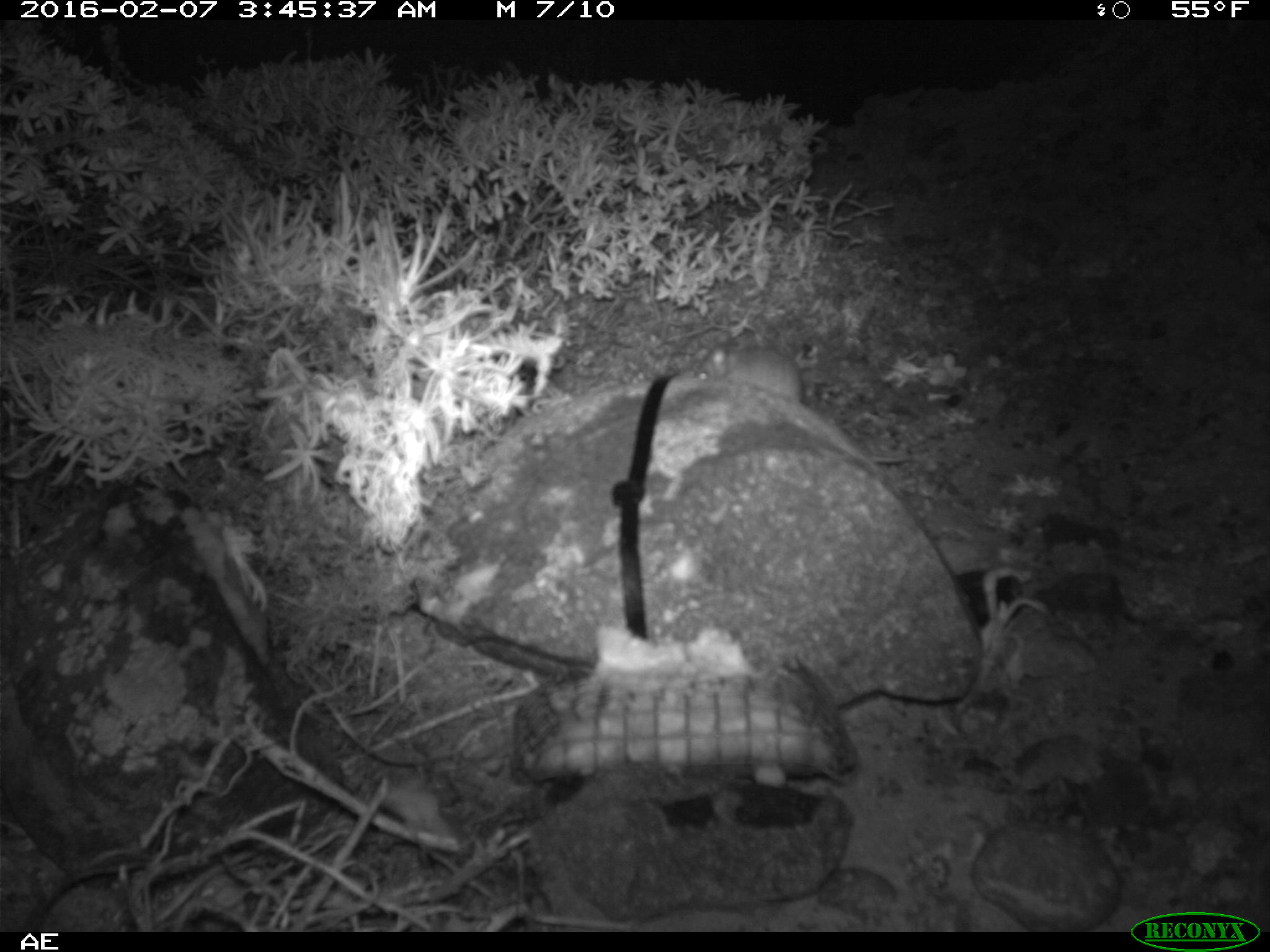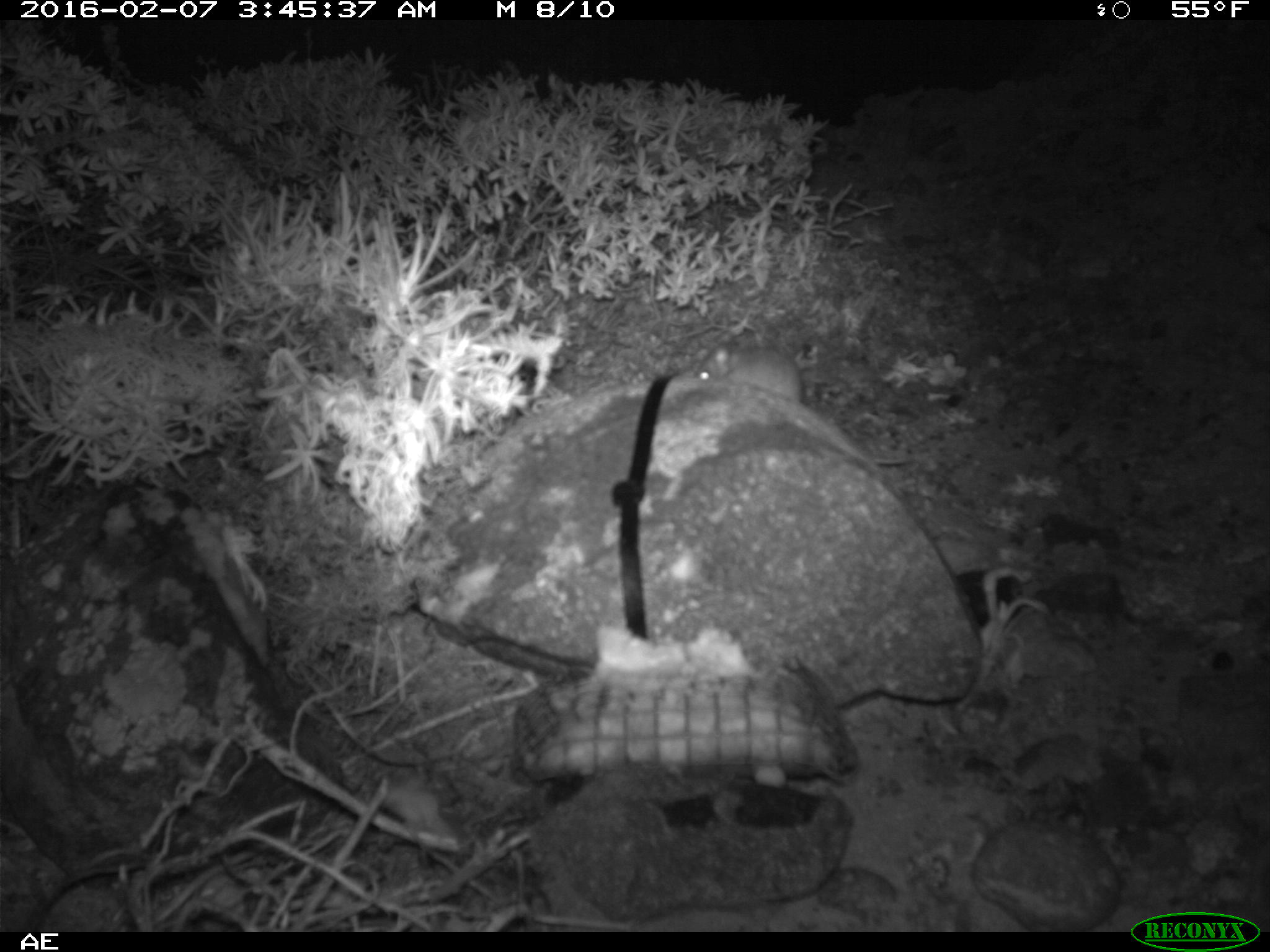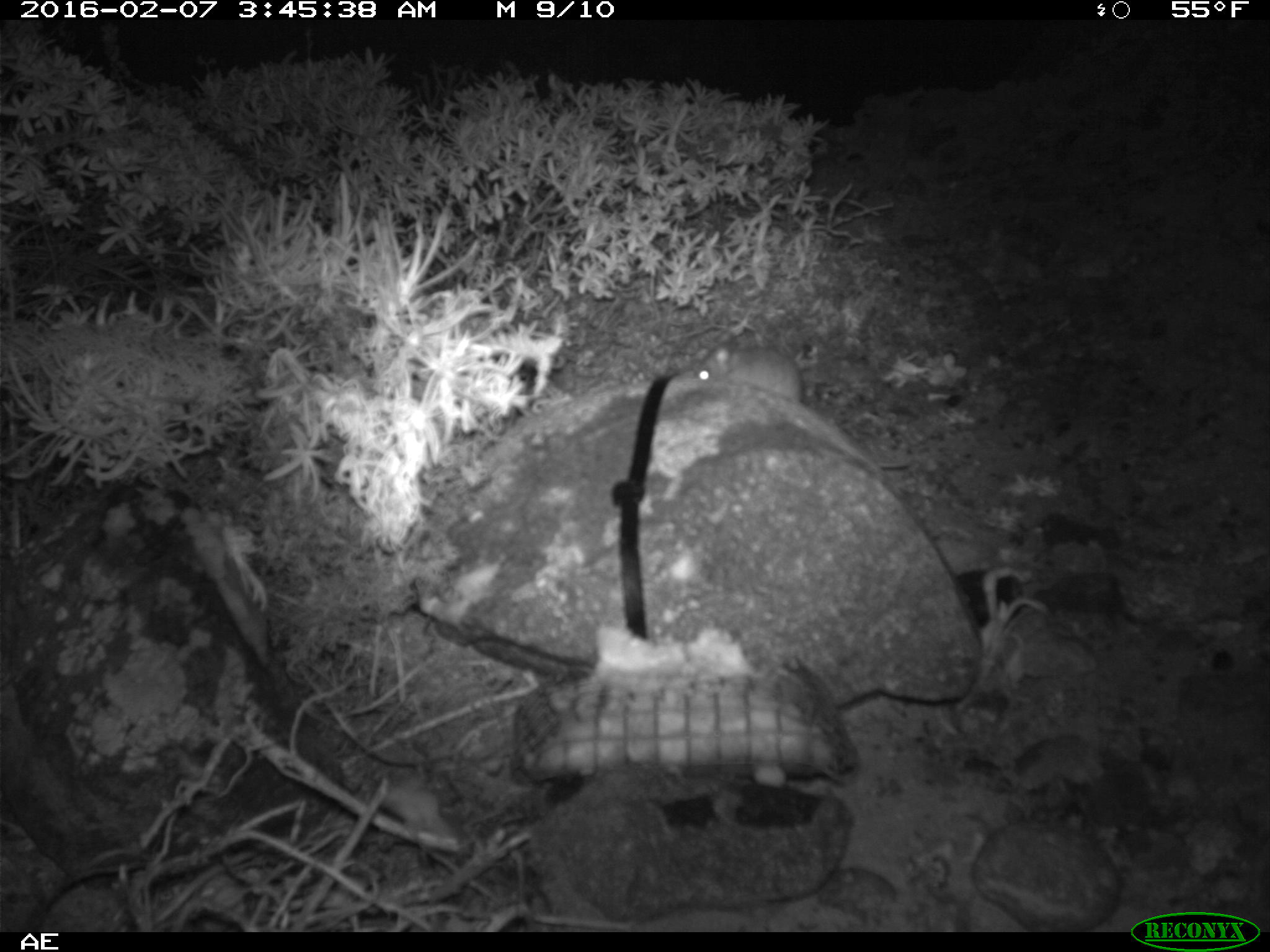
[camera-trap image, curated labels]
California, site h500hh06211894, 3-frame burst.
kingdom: Animalia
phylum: Chordata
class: Mammalia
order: Rodentia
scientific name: Rodentia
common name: rodent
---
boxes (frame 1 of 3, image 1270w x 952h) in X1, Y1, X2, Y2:
rodent: 696, 337, 912, 467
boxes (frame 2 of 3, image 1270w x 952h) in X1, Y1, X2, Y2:
rodent: 695, 332, 907, 465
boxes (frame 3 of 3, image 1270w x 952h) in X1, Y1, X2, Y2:
rodent: 694, 331, 804, 403